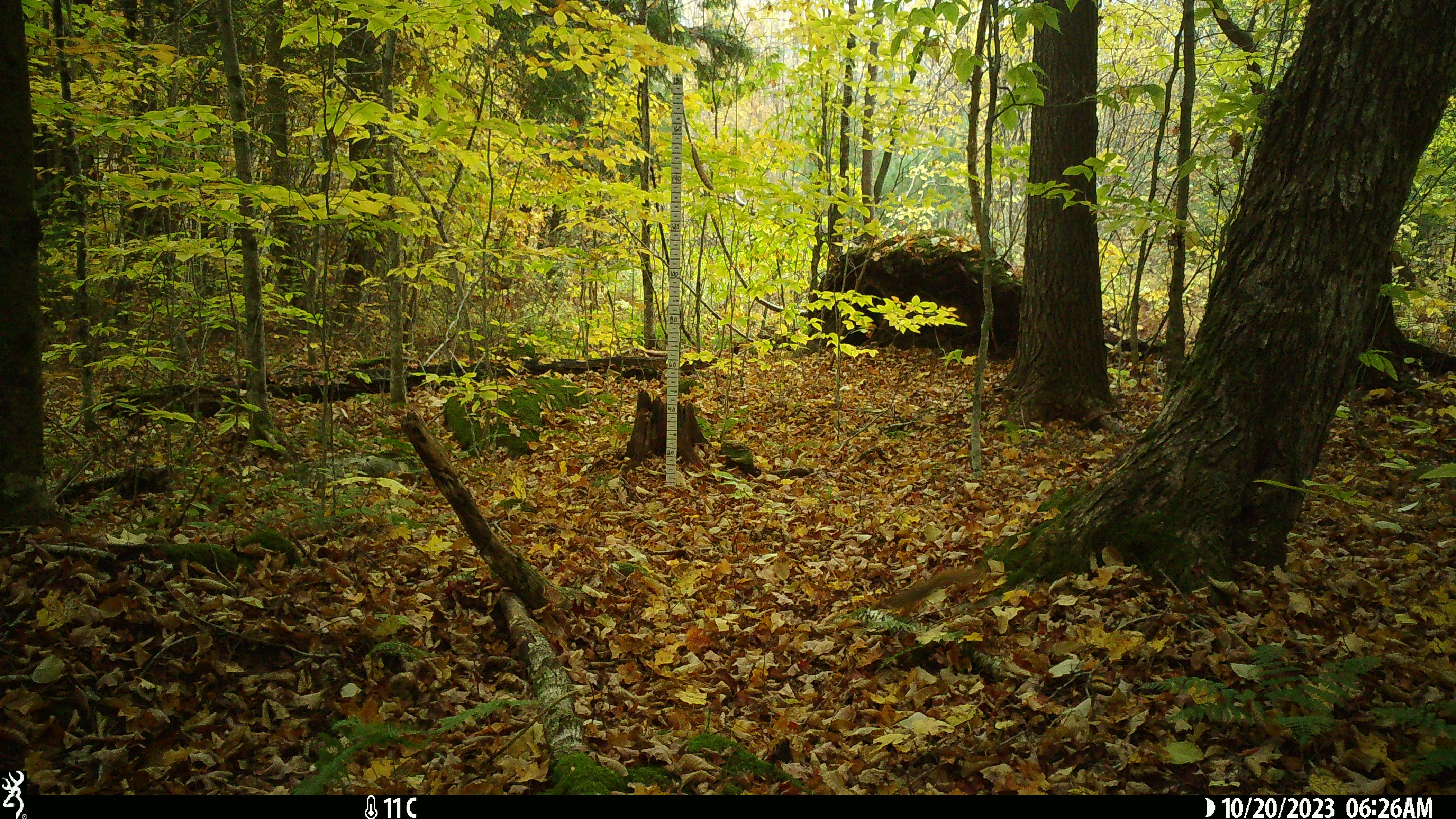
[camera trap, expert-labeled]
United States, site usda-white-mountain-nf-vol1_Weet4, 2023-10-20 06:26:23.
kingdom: Animalia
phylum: Chordata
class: Mammalia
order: Rodentia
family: Sciuridae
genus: Tamiasciurus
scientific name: Tamiasciurus hudsonicus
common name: red squirrel